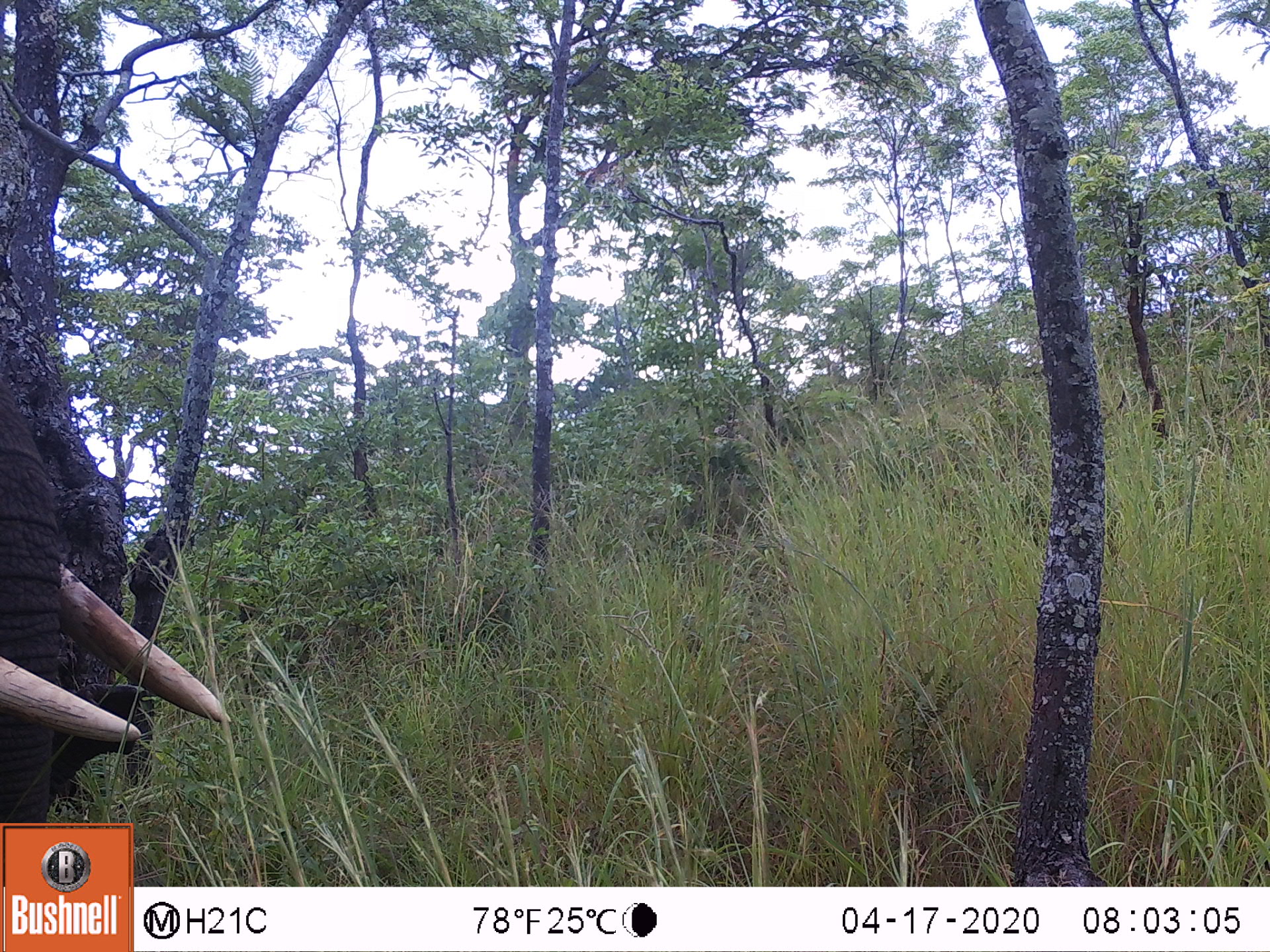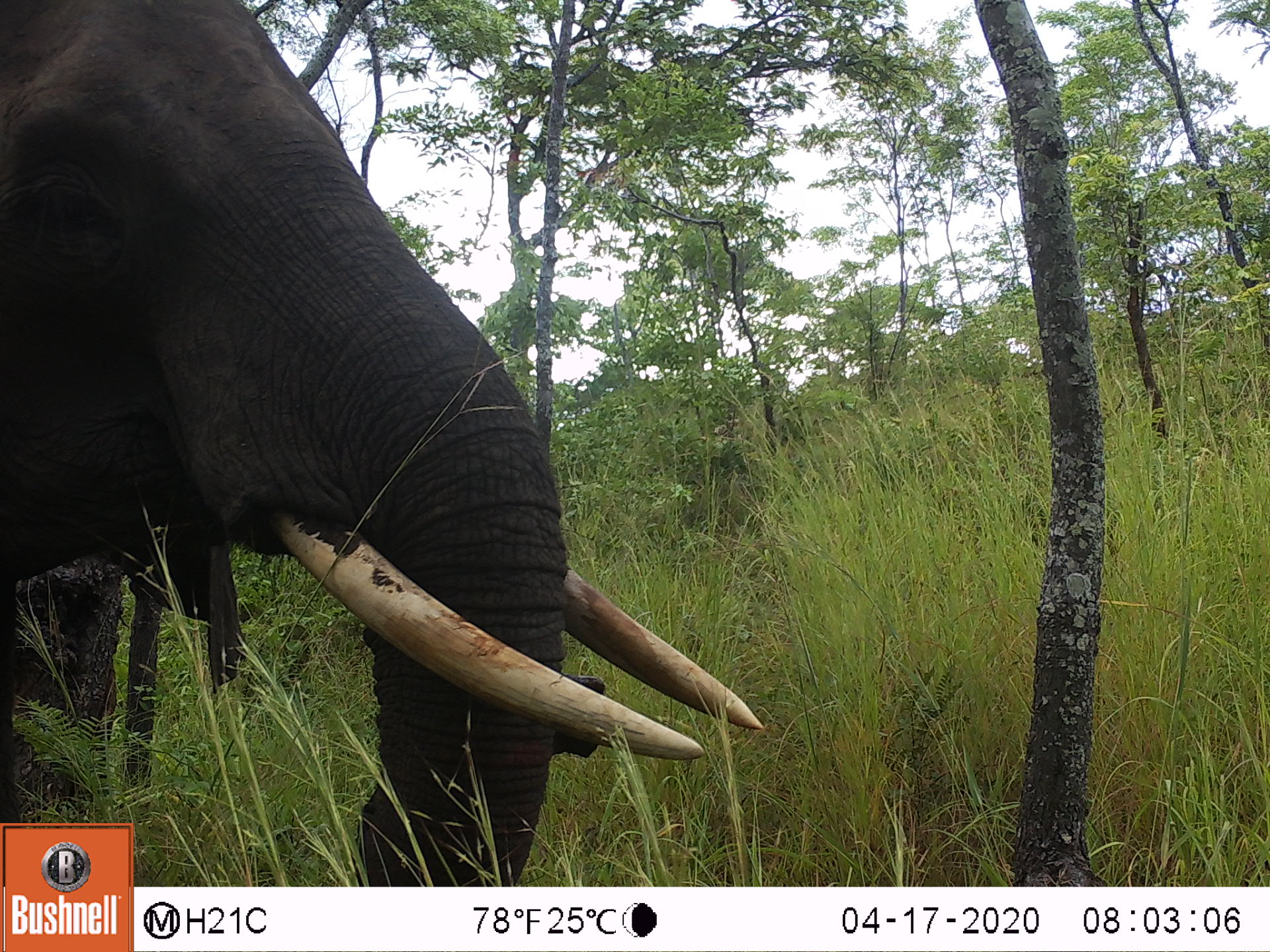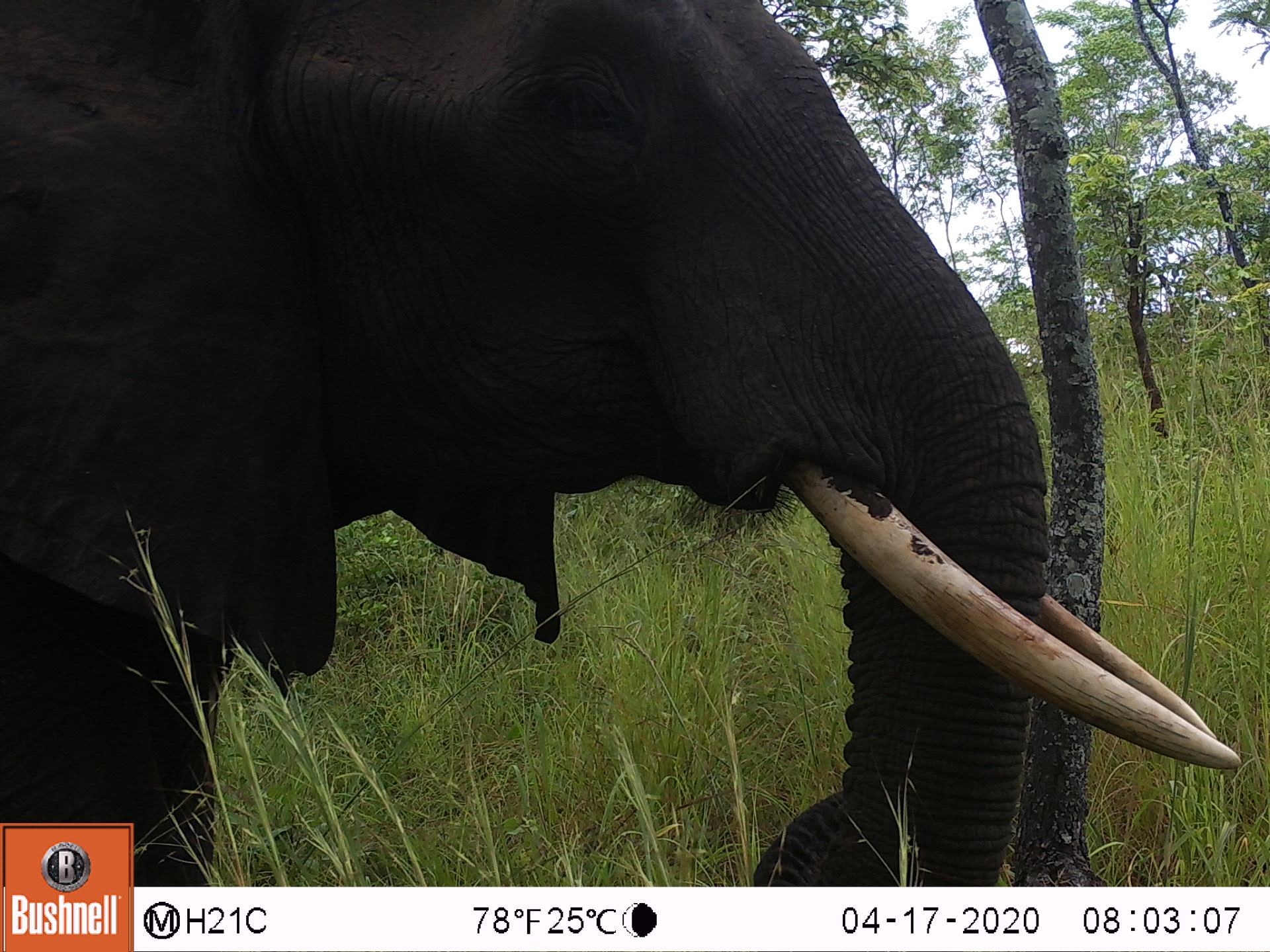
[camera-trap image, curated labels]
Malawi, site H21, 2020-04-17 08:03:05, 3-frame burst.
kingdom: Animalia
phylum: Chordata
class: Mammalia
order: Proboscidea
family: Elephantidae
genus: Loxodonta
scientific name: Loxodonta africana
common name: african savanna elephant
African savanna elephant (Loxodonta africana), count 1.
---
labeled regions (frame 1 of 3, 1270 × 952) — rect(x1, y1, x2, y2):
african savanna elephant: rect(0, 369, 235, 814)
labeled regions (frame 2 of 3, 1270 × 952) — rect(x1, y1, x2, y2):
african savanna elephant: rect(2, 3, 762, 819)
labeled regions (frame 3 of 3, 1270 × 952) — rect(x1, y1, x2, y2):
african savanna elephant: rect(0, 1, 1244, 816)